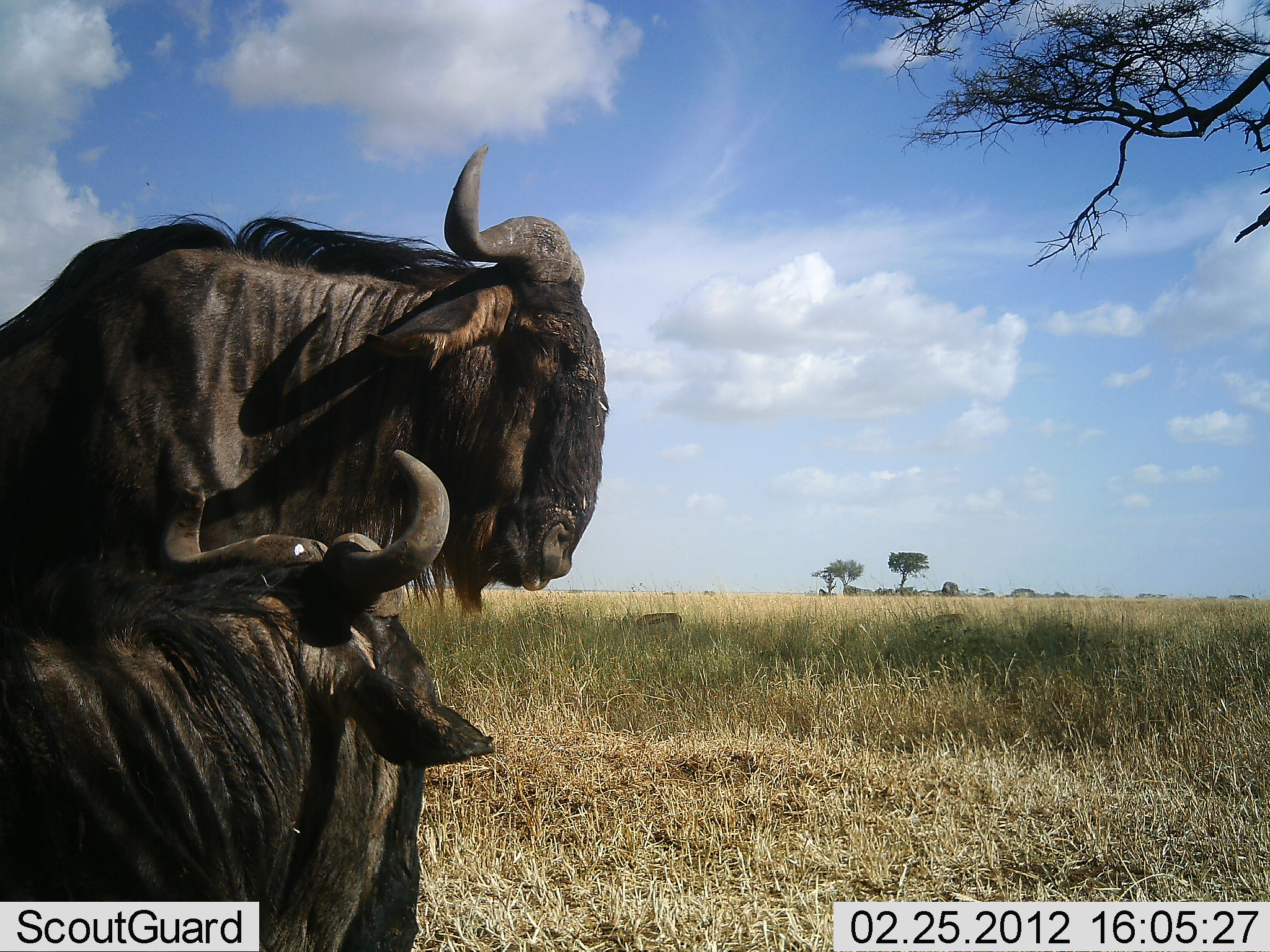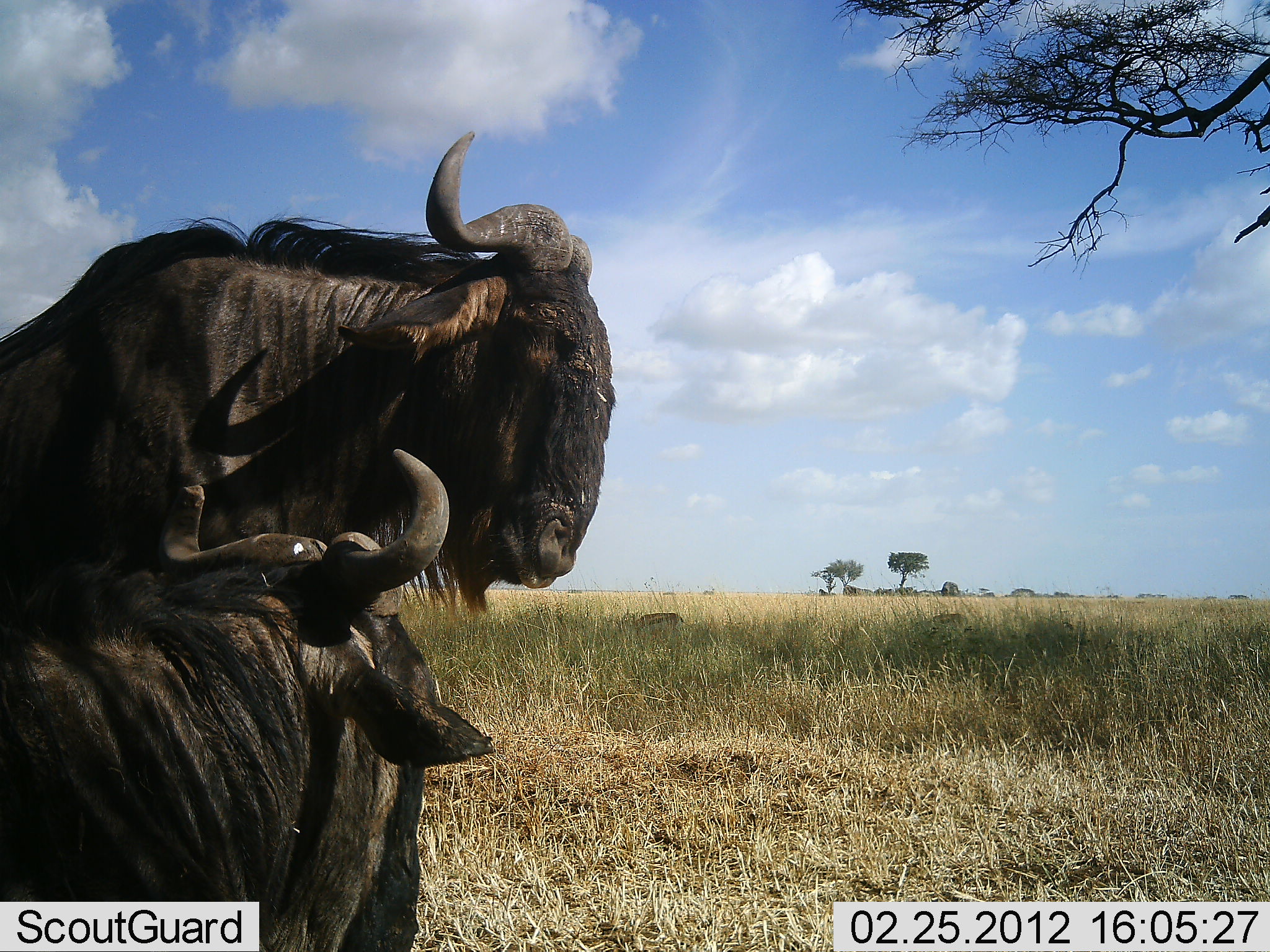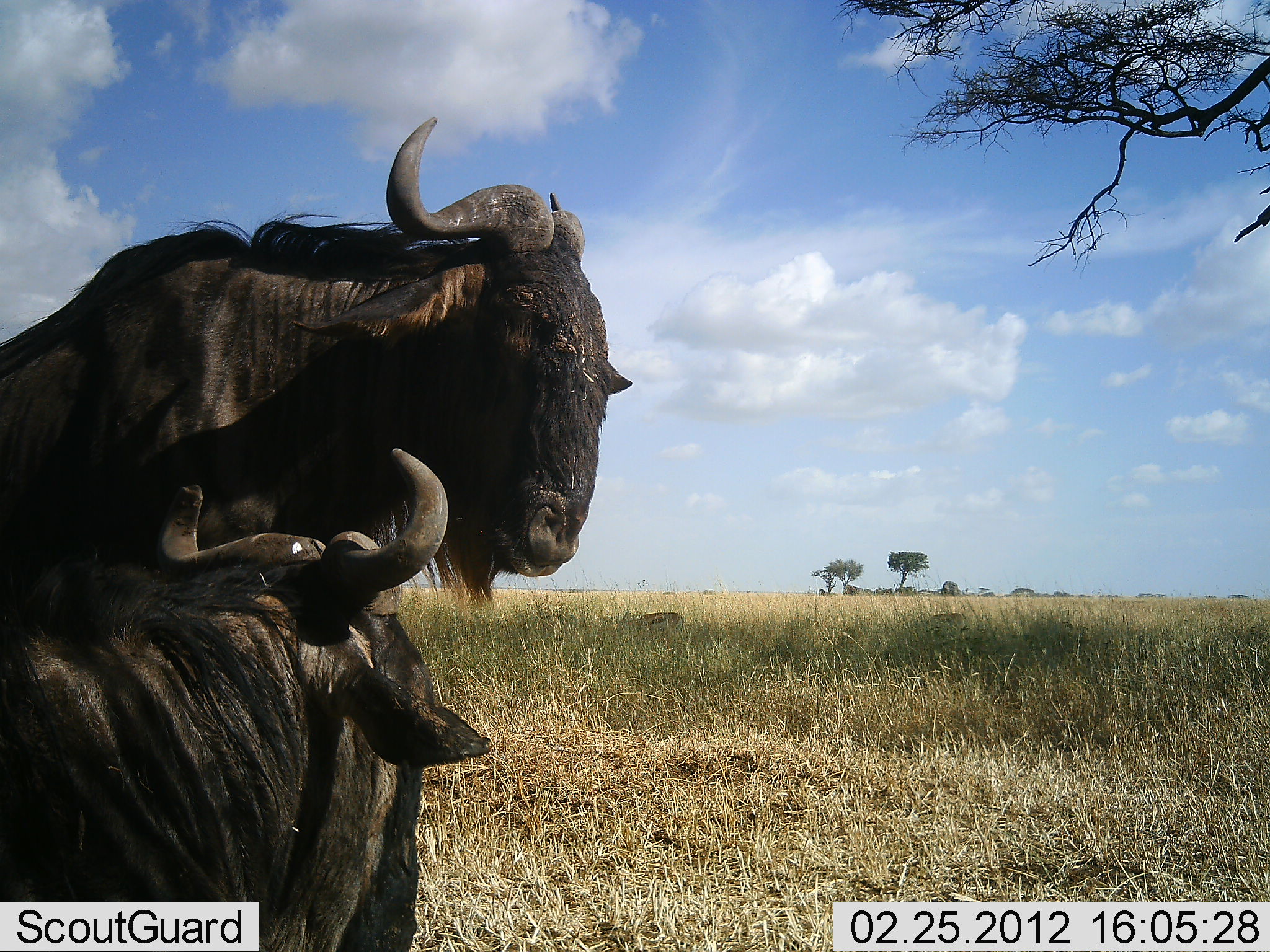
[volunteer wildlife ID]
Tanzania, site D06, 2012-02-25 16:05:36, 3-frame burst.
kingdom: Animalia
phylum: Chordata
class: Mammalia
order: Artiodactyla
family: Bovidae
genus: Connochaetes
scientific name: Connochaetes taurinus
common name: blue wildebeest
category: wildebeest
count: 2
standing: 93%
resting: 87%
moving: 0%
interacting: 13%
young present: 0%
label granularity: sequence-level